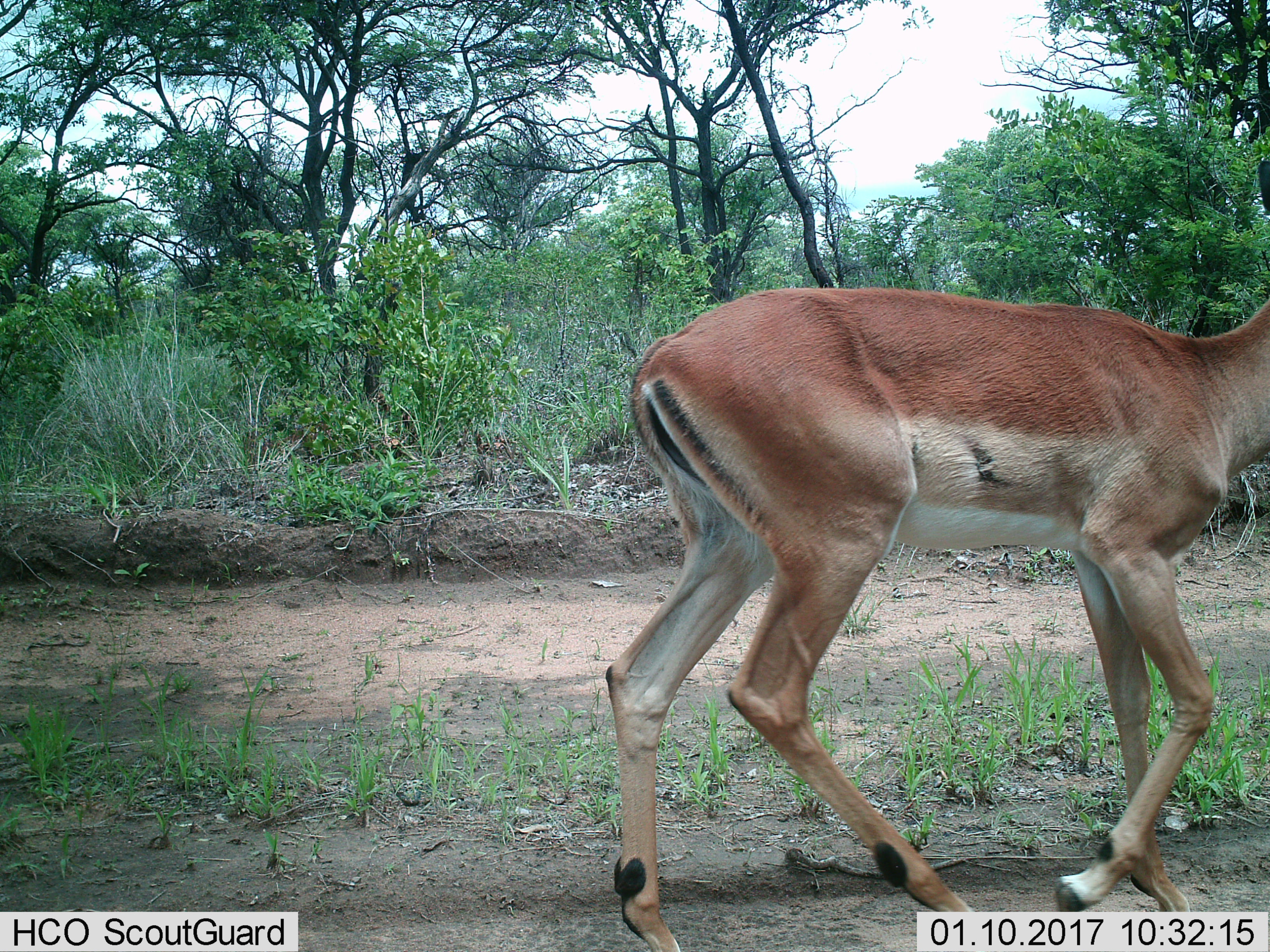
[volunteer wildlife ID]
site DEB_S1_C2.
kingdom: Animalia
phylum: Chordata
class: Mammalia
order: Artiodactyla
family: Bovidae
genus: Aepyceros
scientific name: Aepyceros melampus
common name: impala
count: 1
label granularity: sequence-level